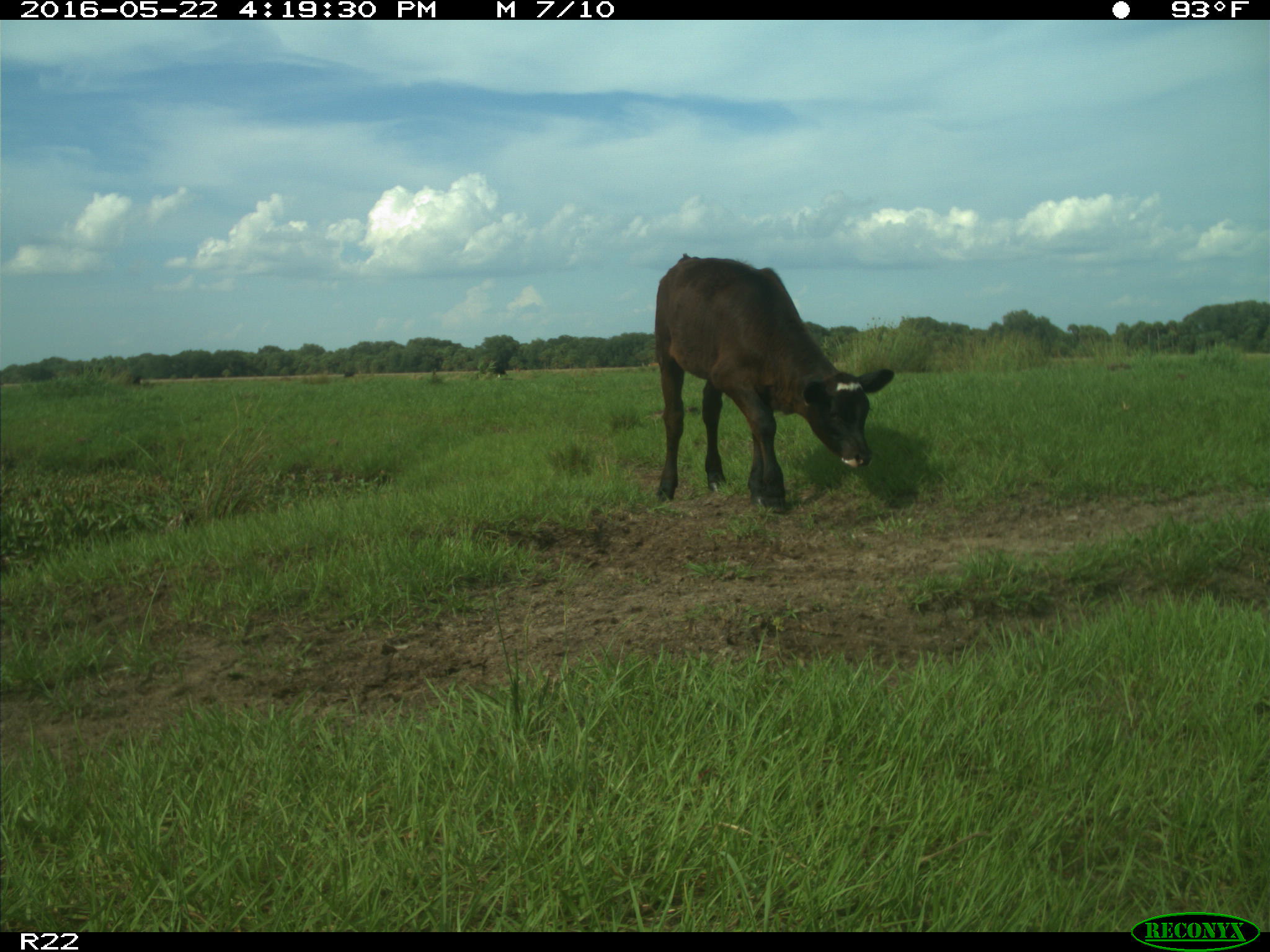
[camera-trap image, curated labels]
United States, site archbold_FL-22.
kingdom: Animalia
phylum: Chordata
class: Mammalia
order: Artiodactyla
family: Bovidae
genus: Bos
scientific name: Bos taurus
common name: domestic cow